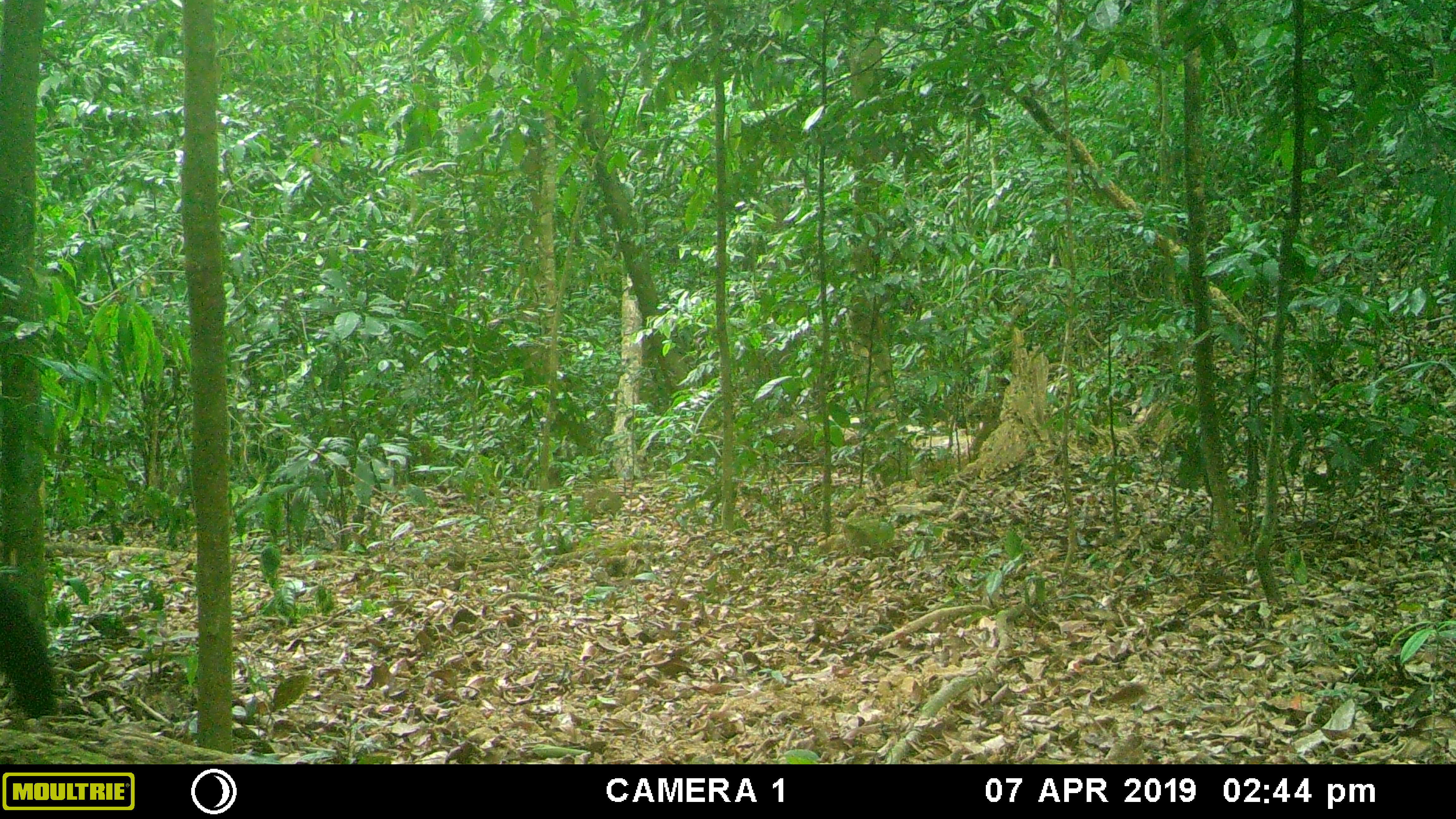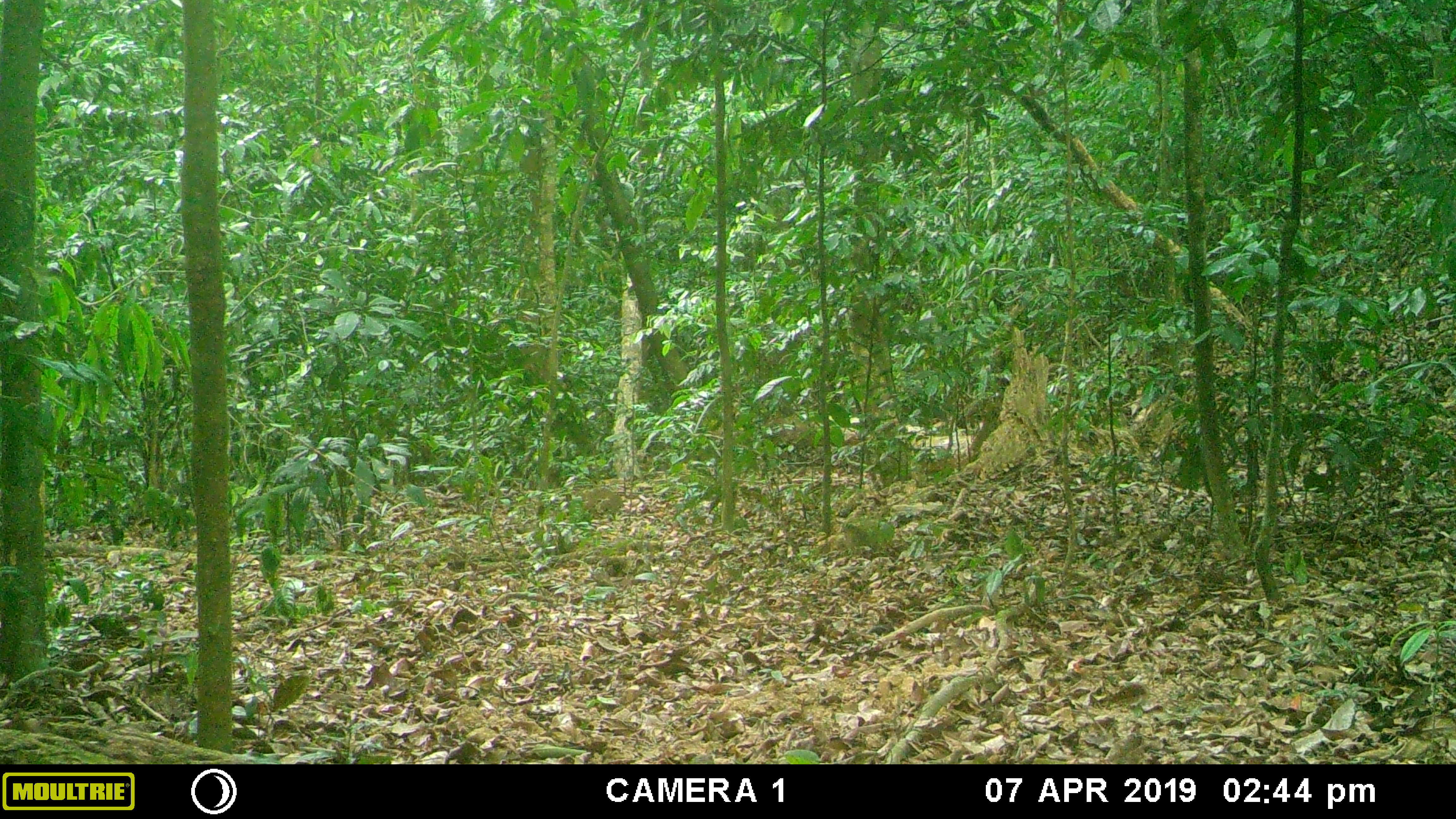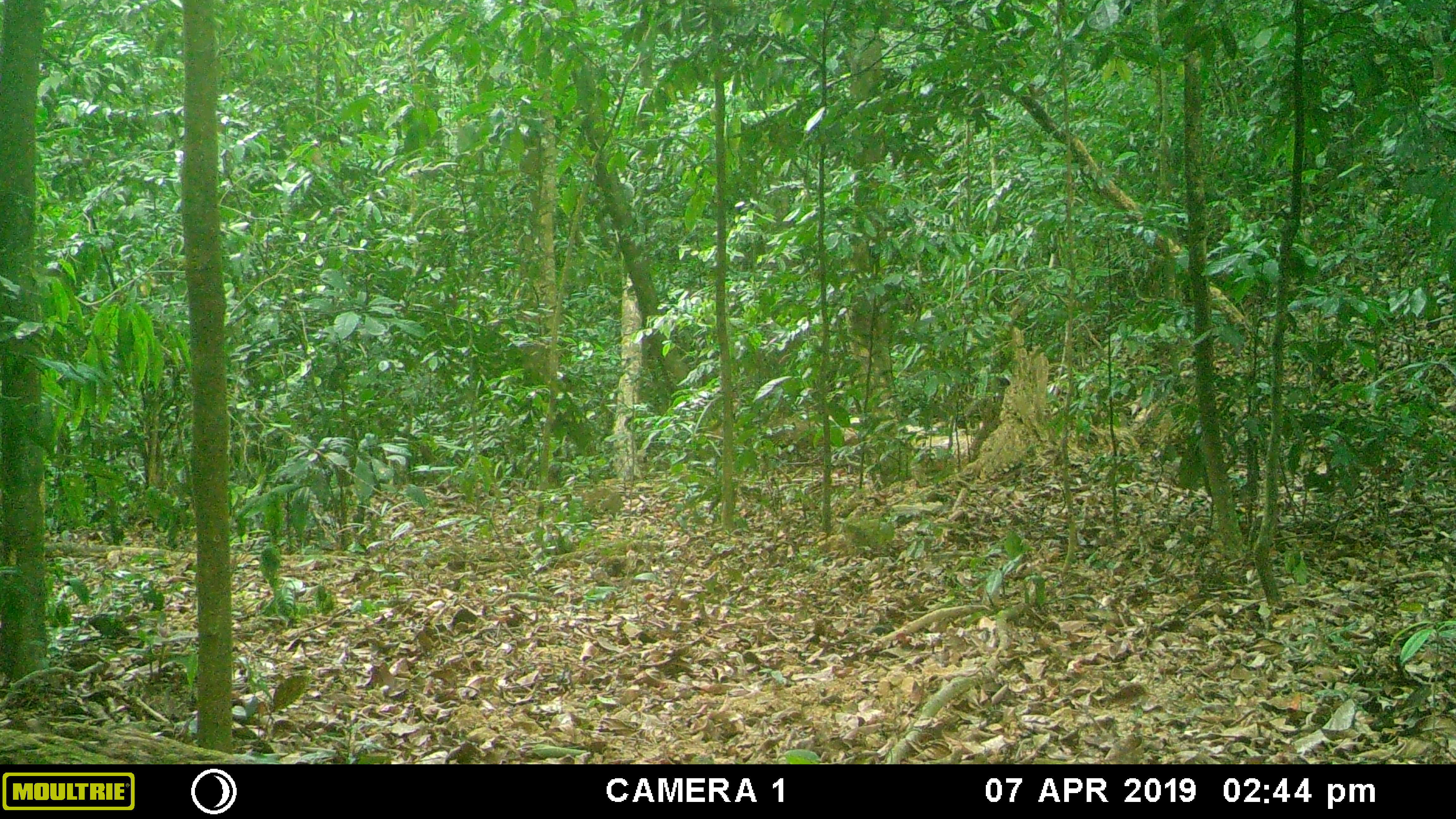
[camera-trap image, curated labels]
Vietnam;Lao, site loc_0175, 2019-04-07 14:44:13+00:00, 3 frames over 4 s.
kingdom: Animalia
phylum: Chordata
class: Mammalia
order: Carnivora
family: Mustelidae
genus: Martes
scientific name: Martes flavigula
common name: yellow-throated marten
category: yellow throated marten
Yellow throated marten (yellow-throated marten) (Martes flavigula). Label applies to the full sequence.